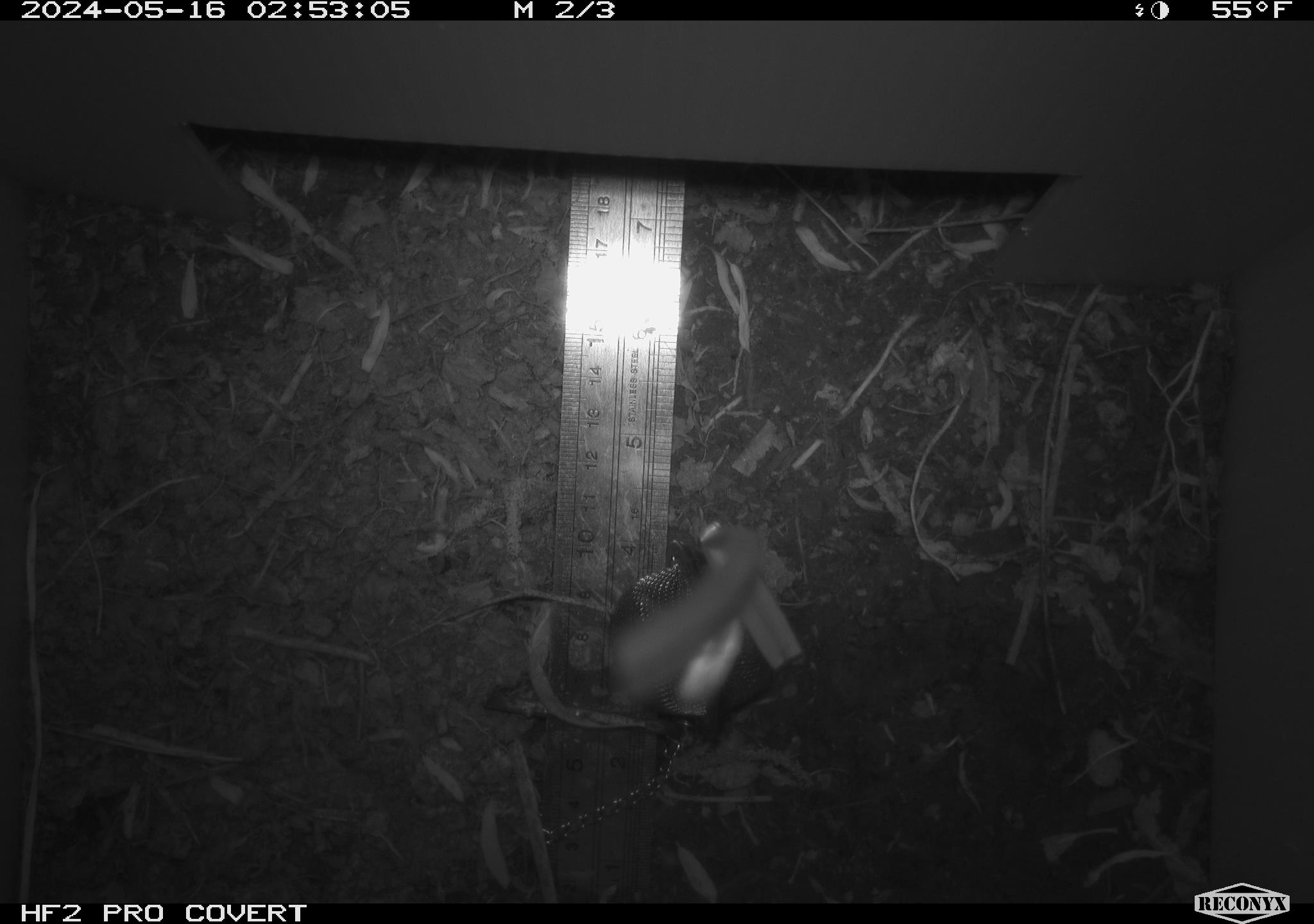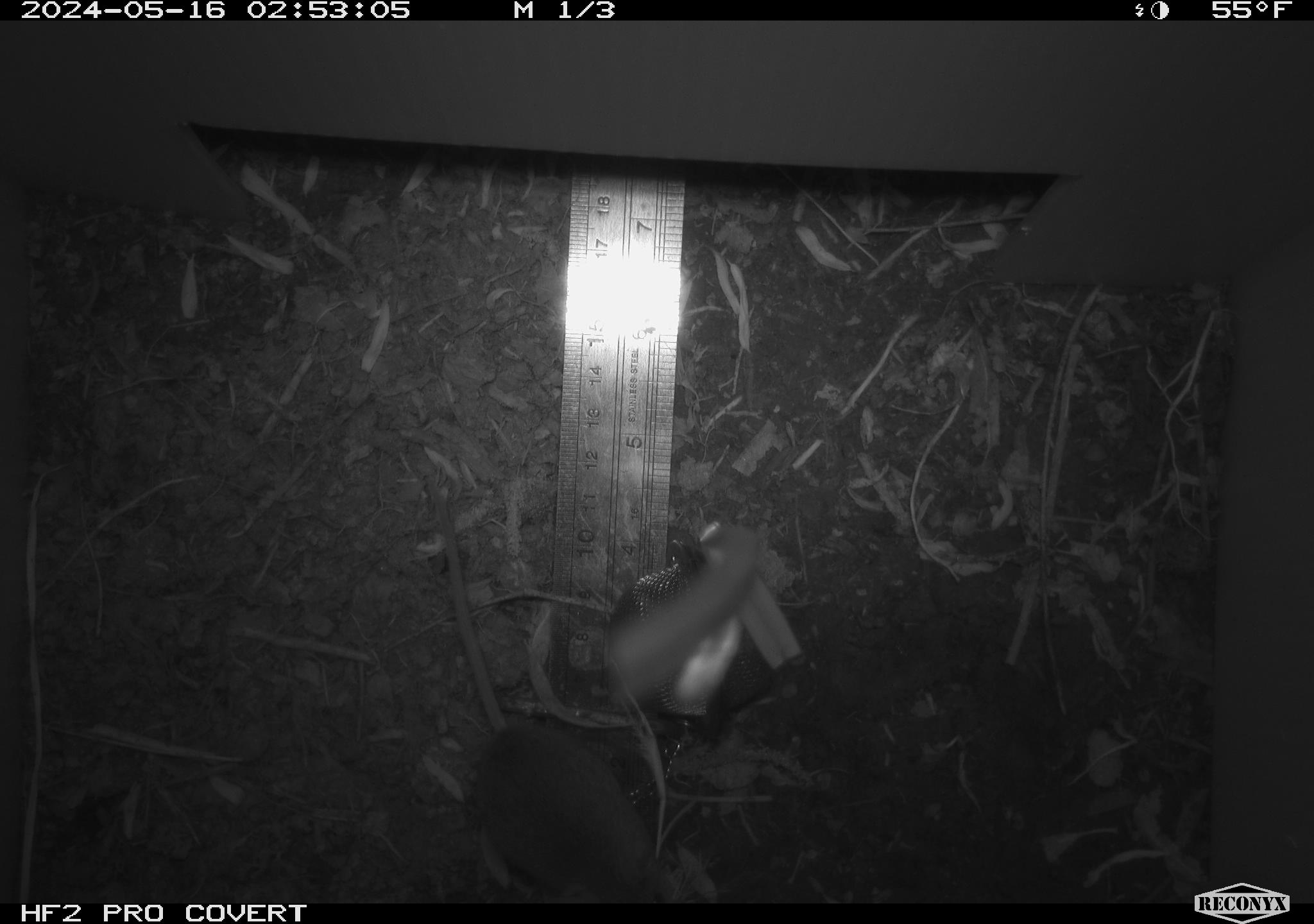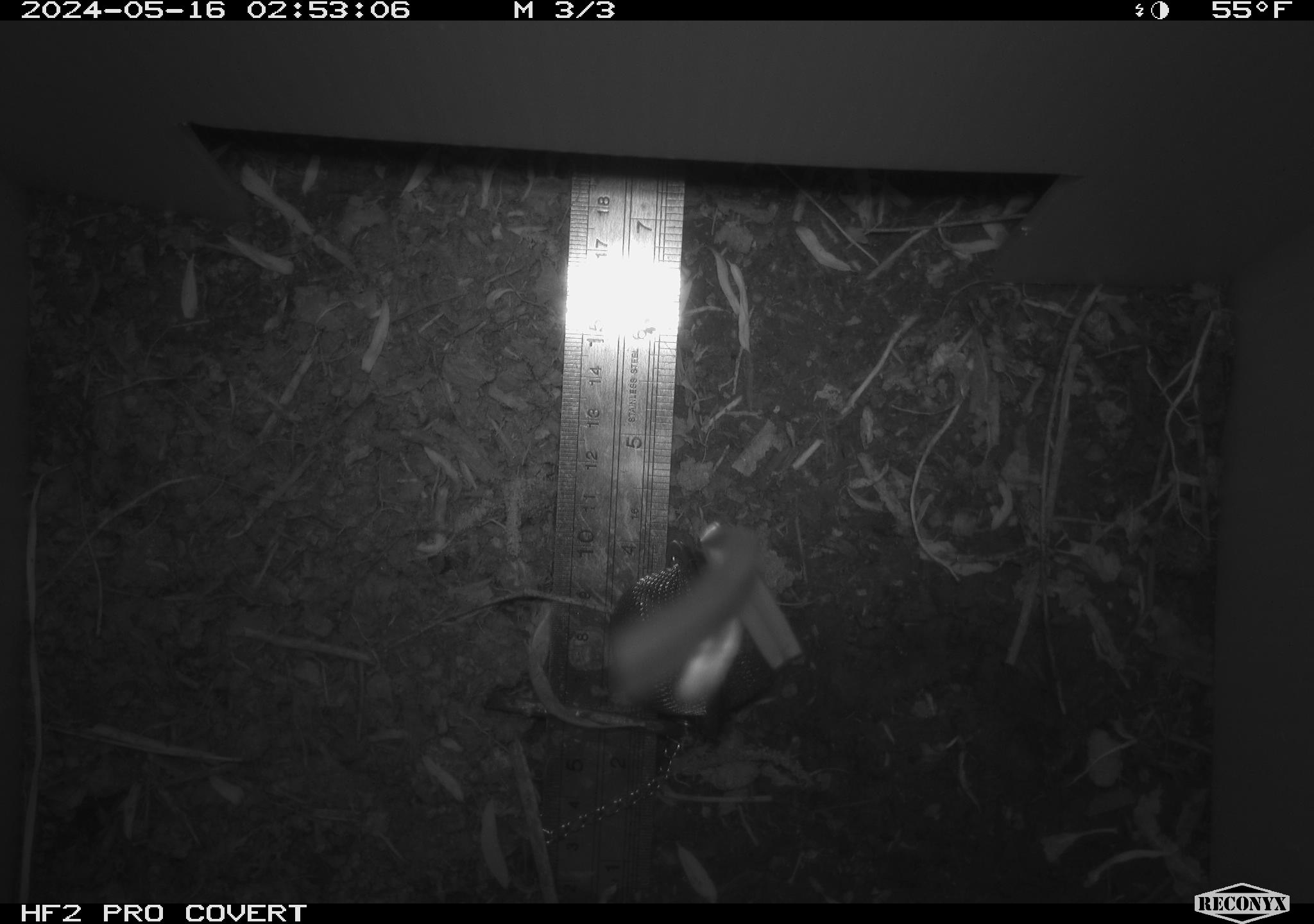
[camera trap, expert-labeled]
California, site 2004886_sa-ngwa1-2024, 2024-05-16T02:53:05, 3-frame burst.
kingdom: Animalia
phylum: Chordata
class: Mammalia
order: Rodentia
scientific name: Rodentia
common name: mouse species